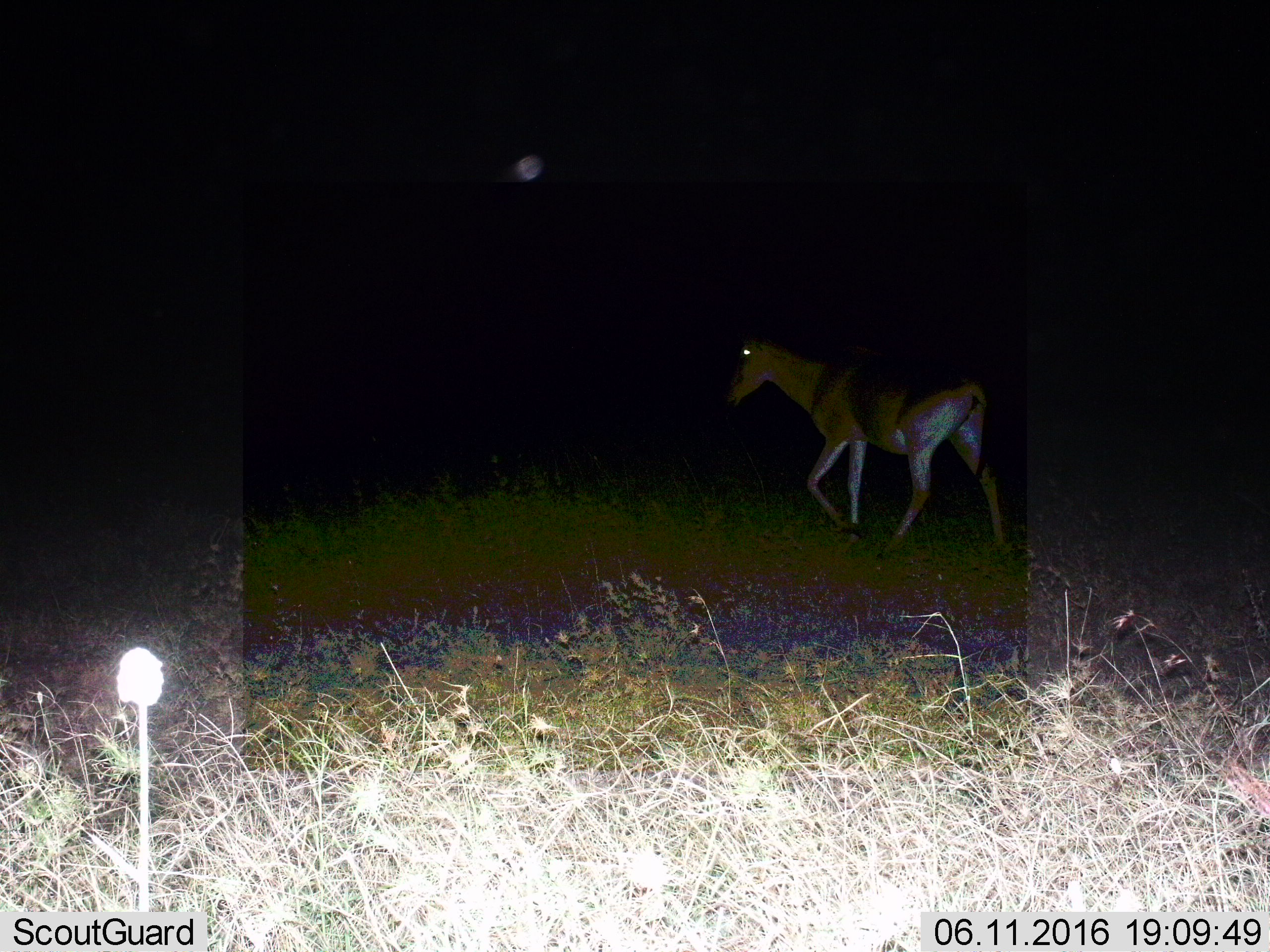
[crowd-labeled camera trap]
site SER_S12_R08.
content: unidentified animal